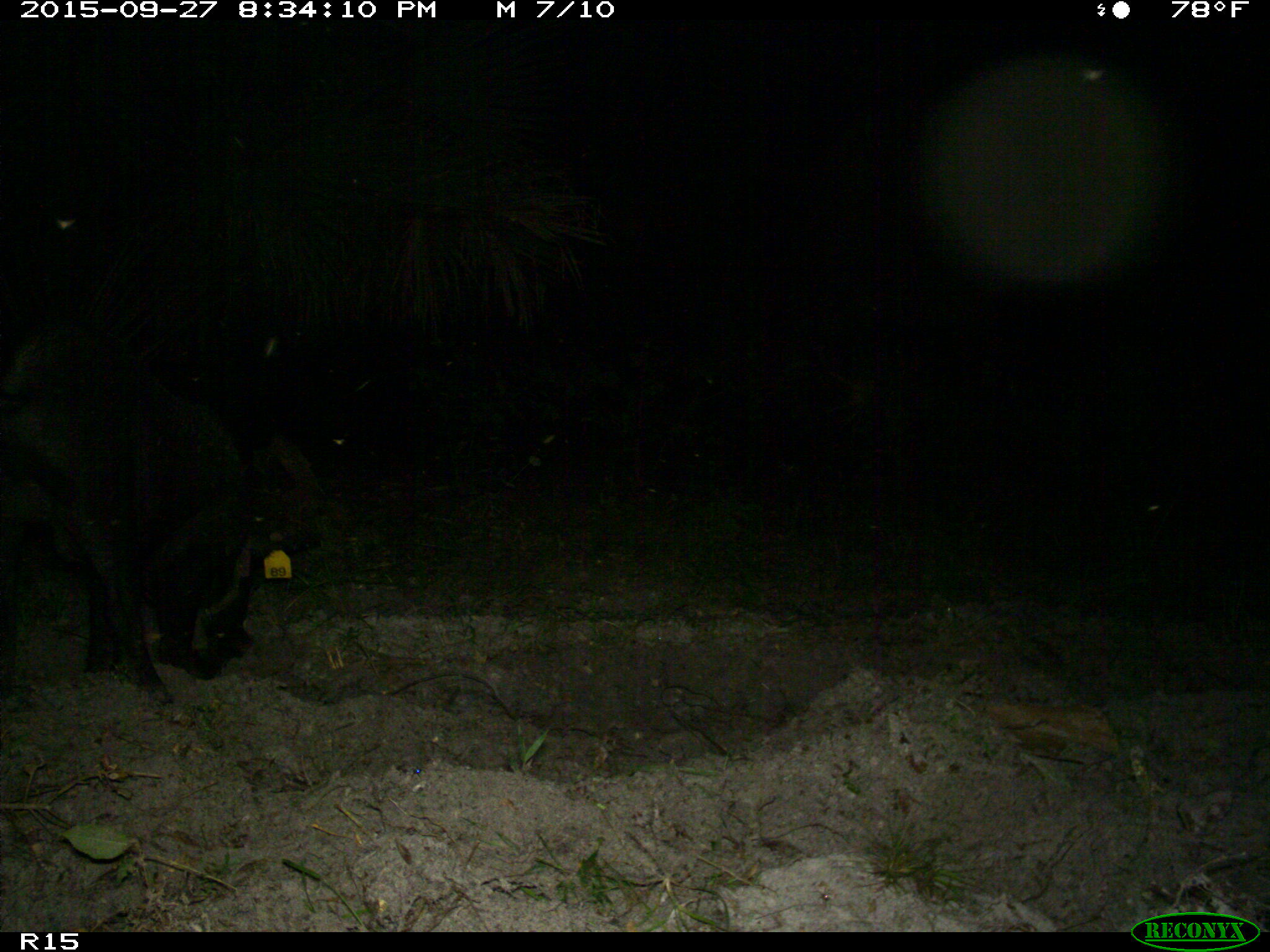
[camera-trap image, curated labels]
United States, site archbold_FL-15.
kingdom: Animalia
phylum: Chordata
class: Mammalia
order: Artiodactyla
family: Suidae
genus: Sus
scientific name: Sus scrofa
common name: wild boar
Sus scrofa (wild boar).